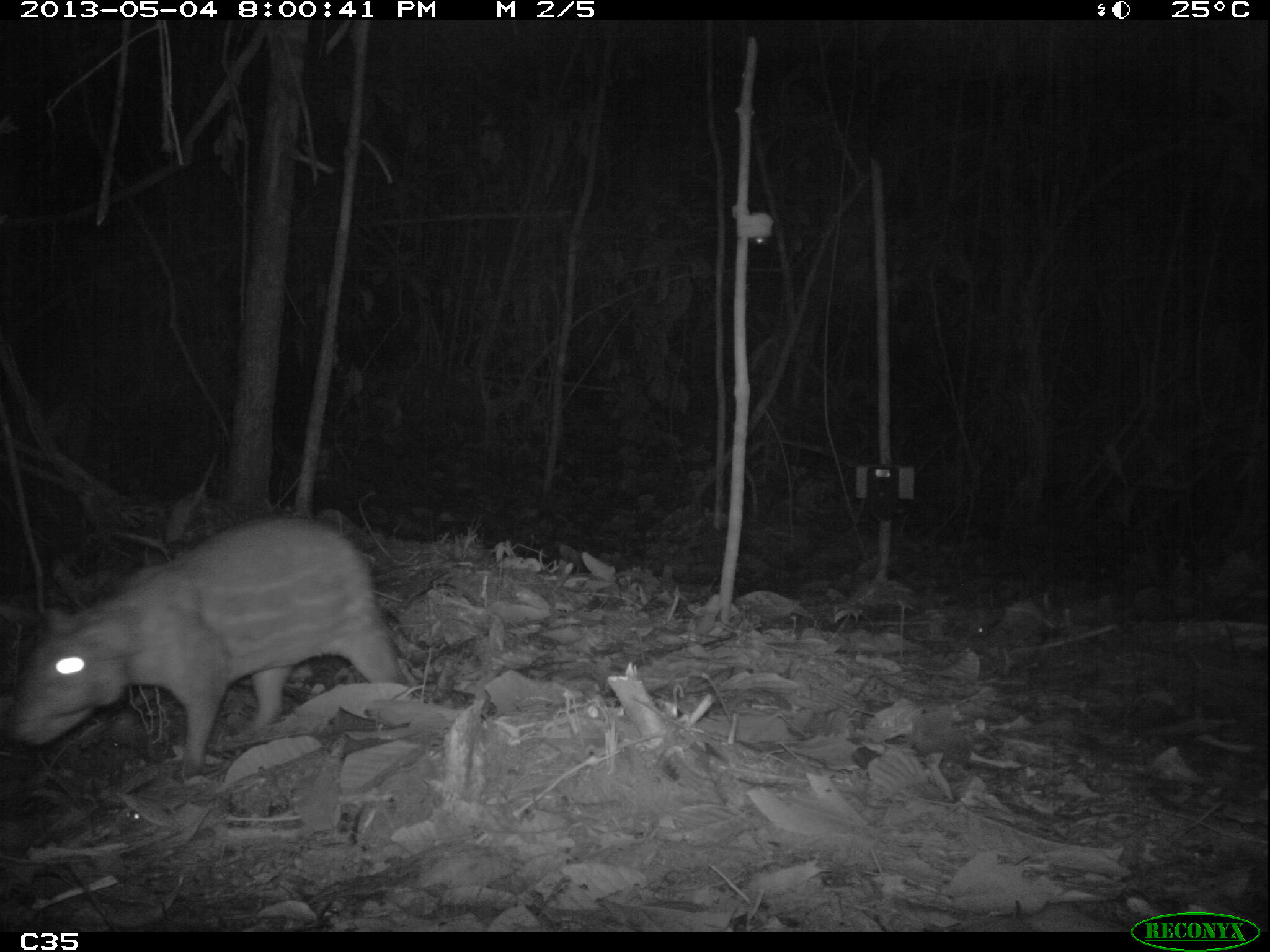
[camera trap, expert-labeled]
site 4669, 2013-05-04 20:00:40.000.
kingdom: Animalia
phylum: Chordata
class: Mammalia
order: Rodentia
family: Cuniculidae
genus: Cuniculus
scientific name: Cuniculus paca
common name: spotted paca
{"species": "Cuniculus paca (spotted paca)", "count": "1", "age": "adult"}